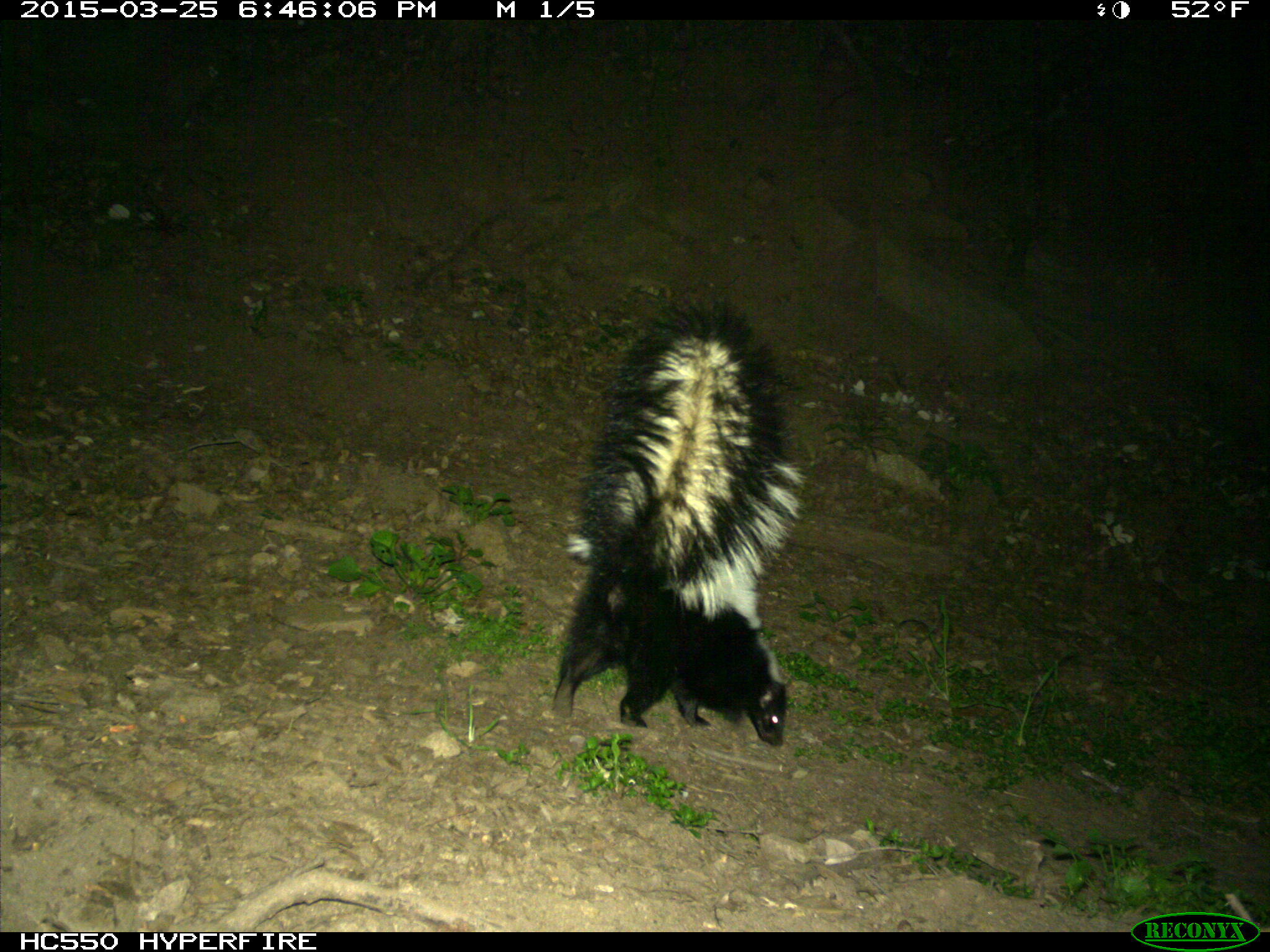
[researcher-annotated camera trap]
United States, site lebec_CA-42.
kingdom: Animalia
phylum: Chordata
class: Mammalia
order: Carnivora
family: Mephitidae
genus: Mephitis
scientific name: Mephitis mephitis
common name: striped skunk